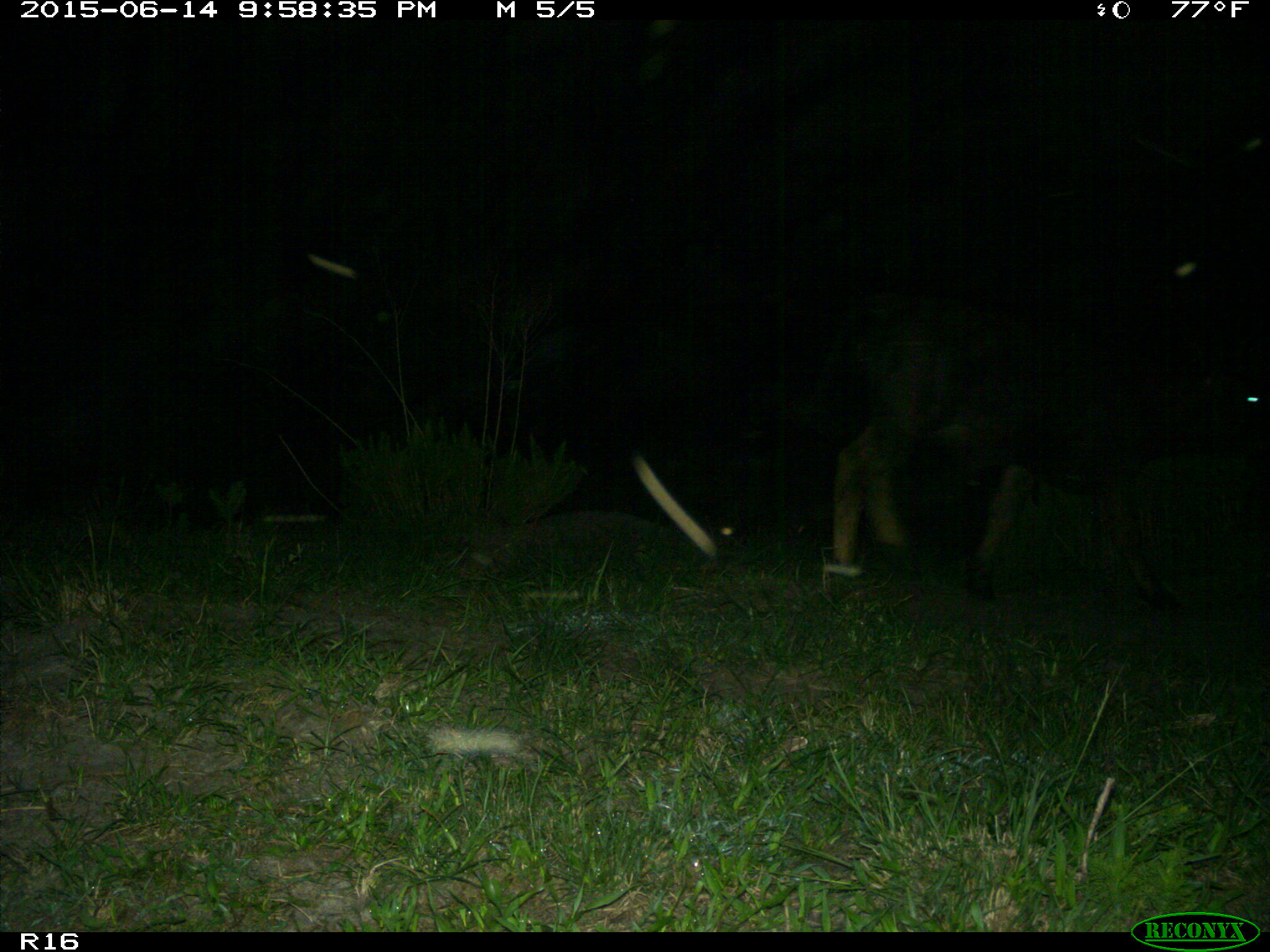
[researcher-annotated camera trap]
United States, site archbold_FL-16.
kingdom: Animalia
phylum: Chordata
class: Mammalia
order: Artiodactyla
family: Bovidae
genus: Bos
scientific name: Bos taurus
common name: domestic cow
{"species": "Bos taurus (domestic cow)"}